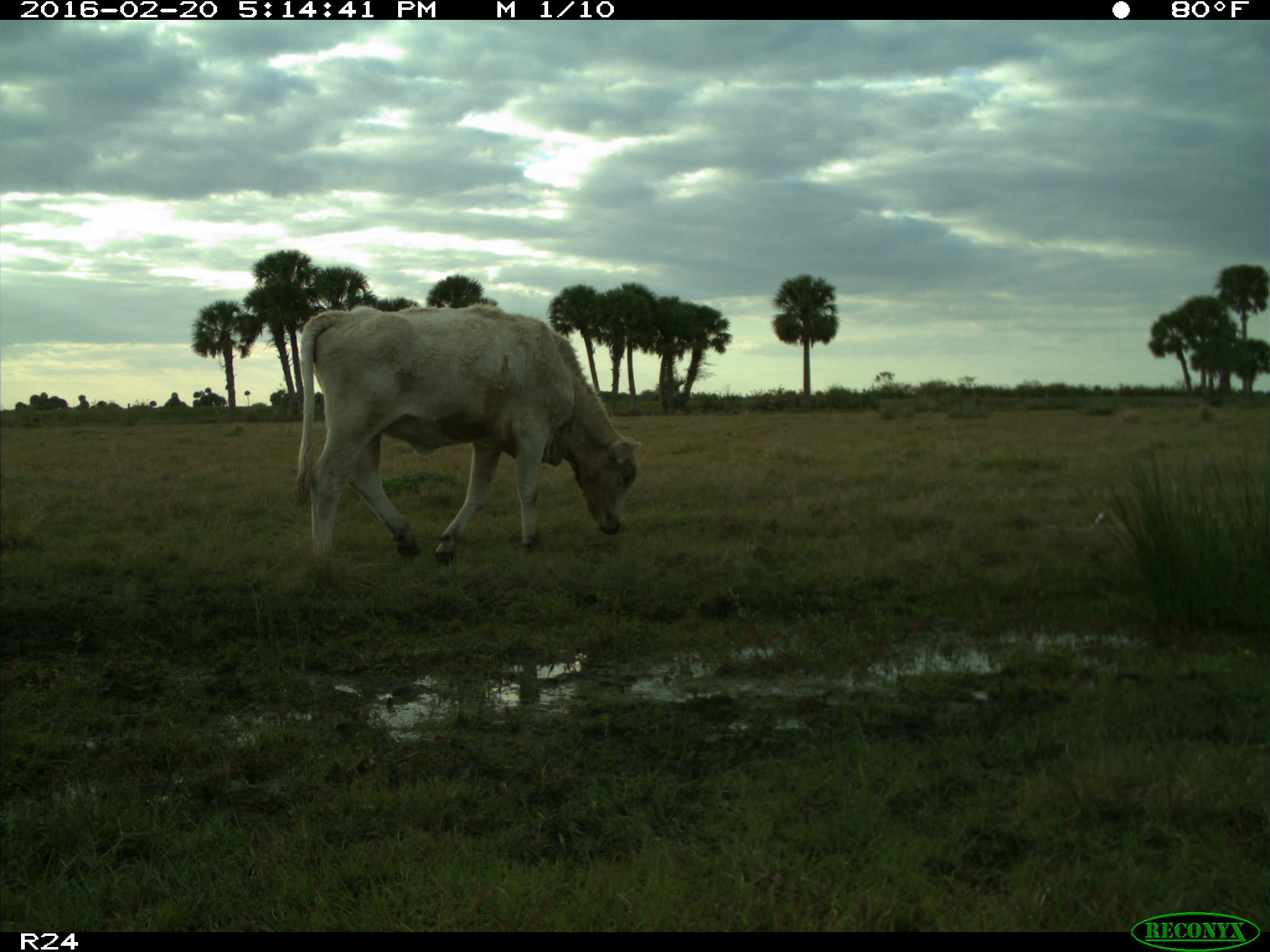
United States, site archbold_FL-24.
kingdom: Animalia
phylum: Chordata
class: Mammalia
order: Artiodactyla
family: Bovidae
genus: Bos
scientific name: Bos taurus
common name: domestic cow